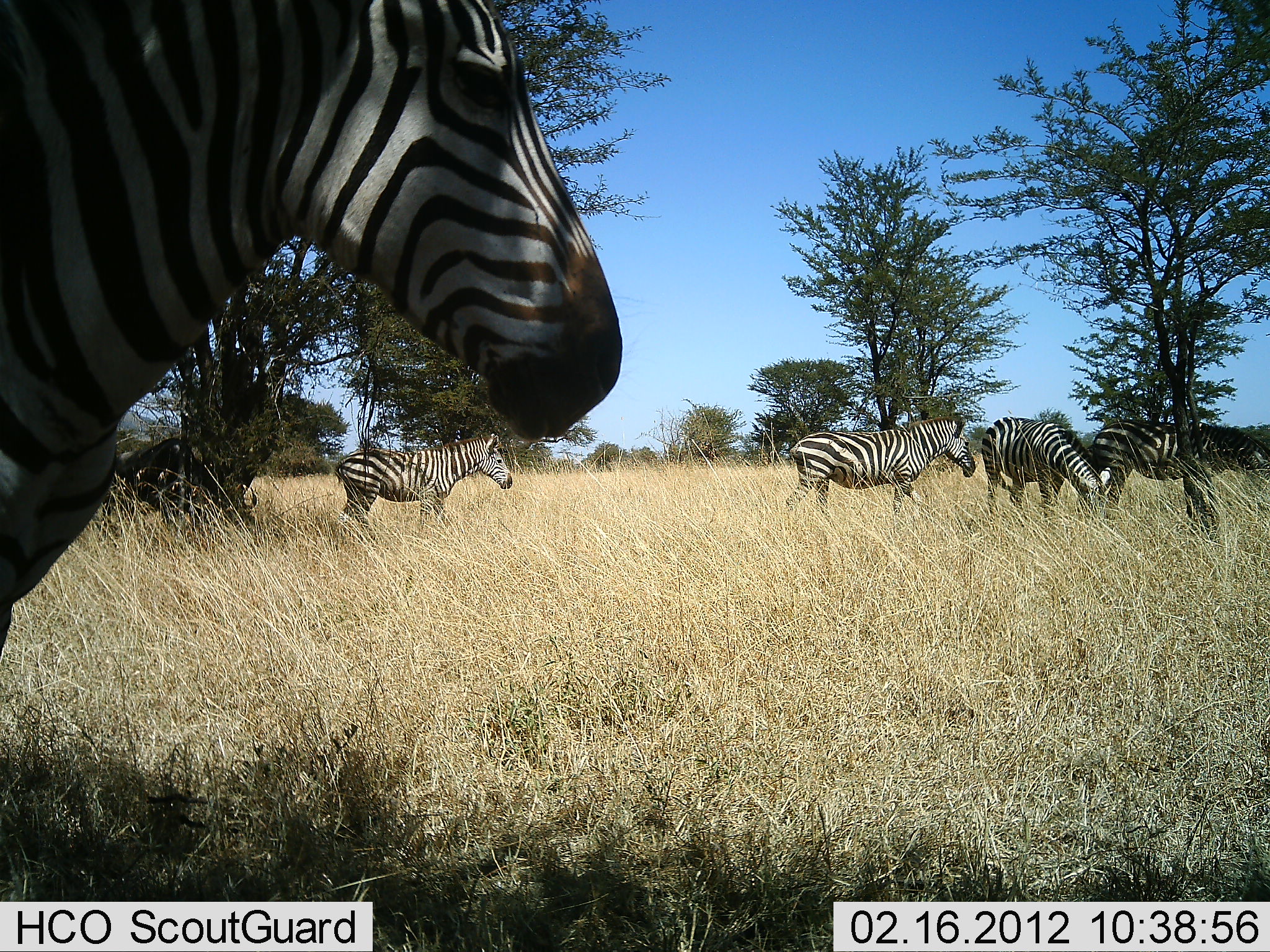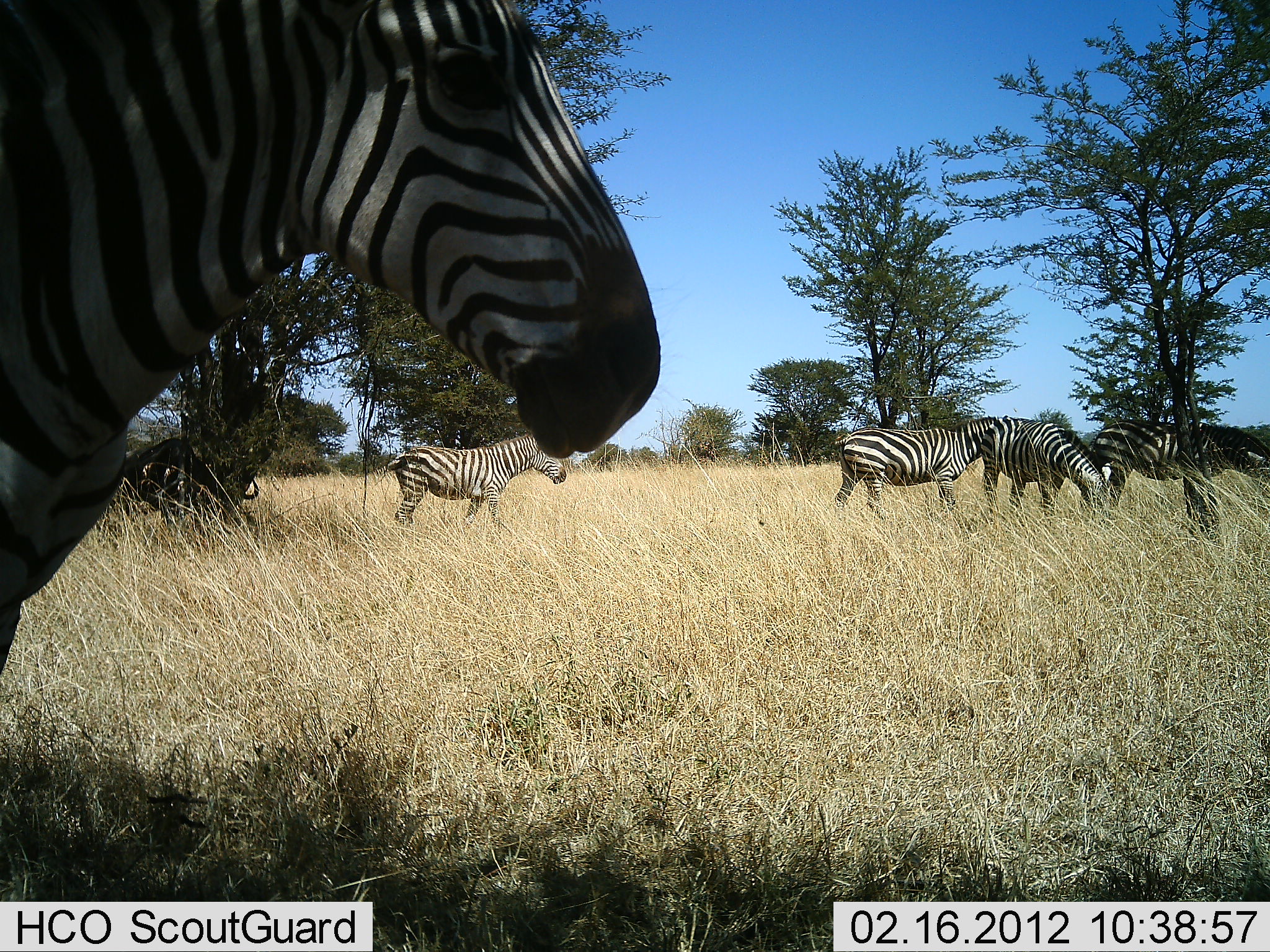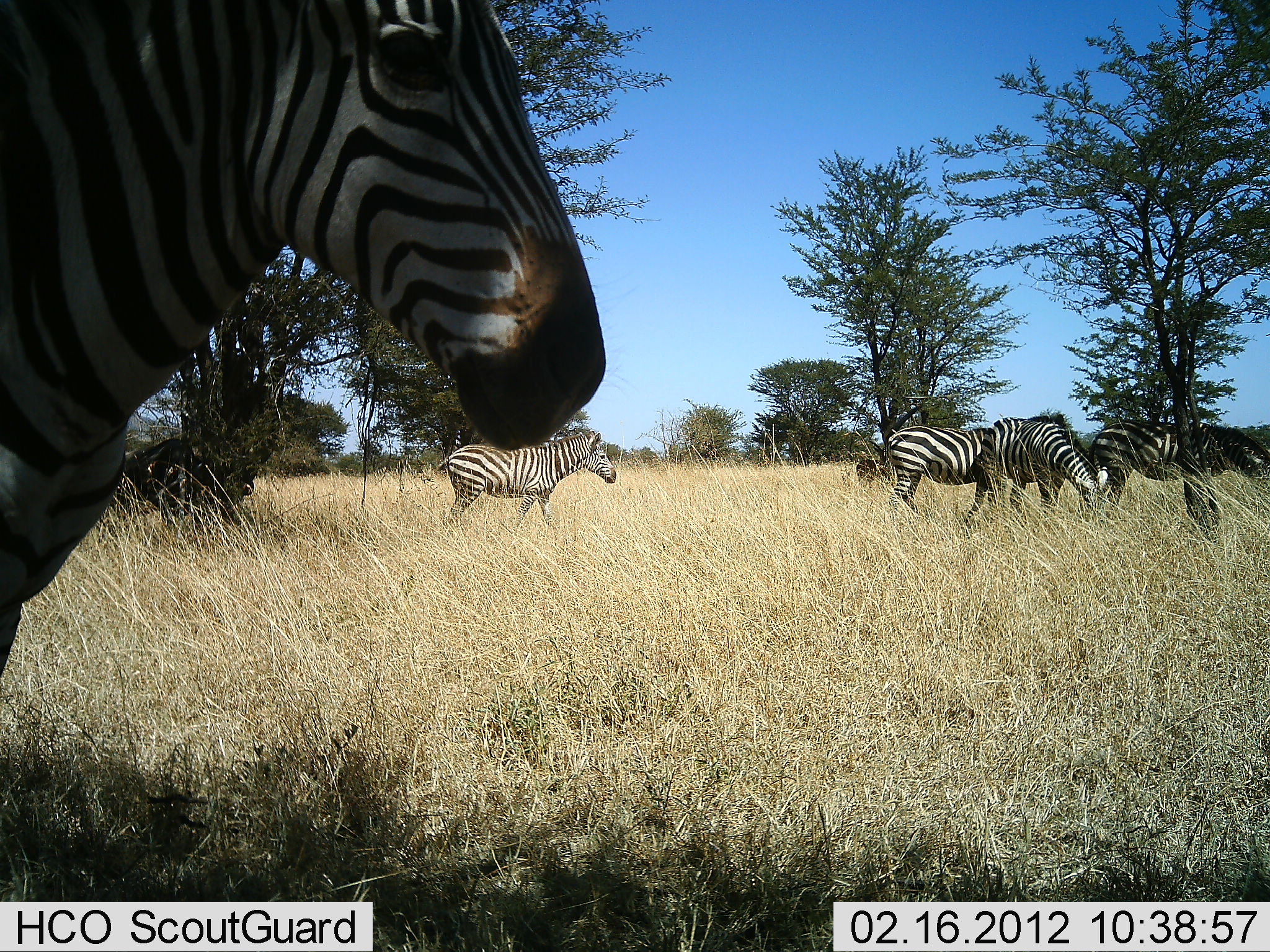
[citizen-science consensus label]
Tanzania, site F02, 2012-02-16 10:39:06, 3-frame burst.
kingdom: Animalia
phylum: Chordata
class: Mammalia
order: Perissodactyla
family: Equidae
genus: Equus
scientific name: Equus quagga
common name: plains zebra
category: zebra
Zebra (plains zebra) (Equus quagga), count 5. Behavior (volunteer vote fractions): standing 64%, resting 0%, moving 82%, interacting 5%. Young present (vote fraction): 9%. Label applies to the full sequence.